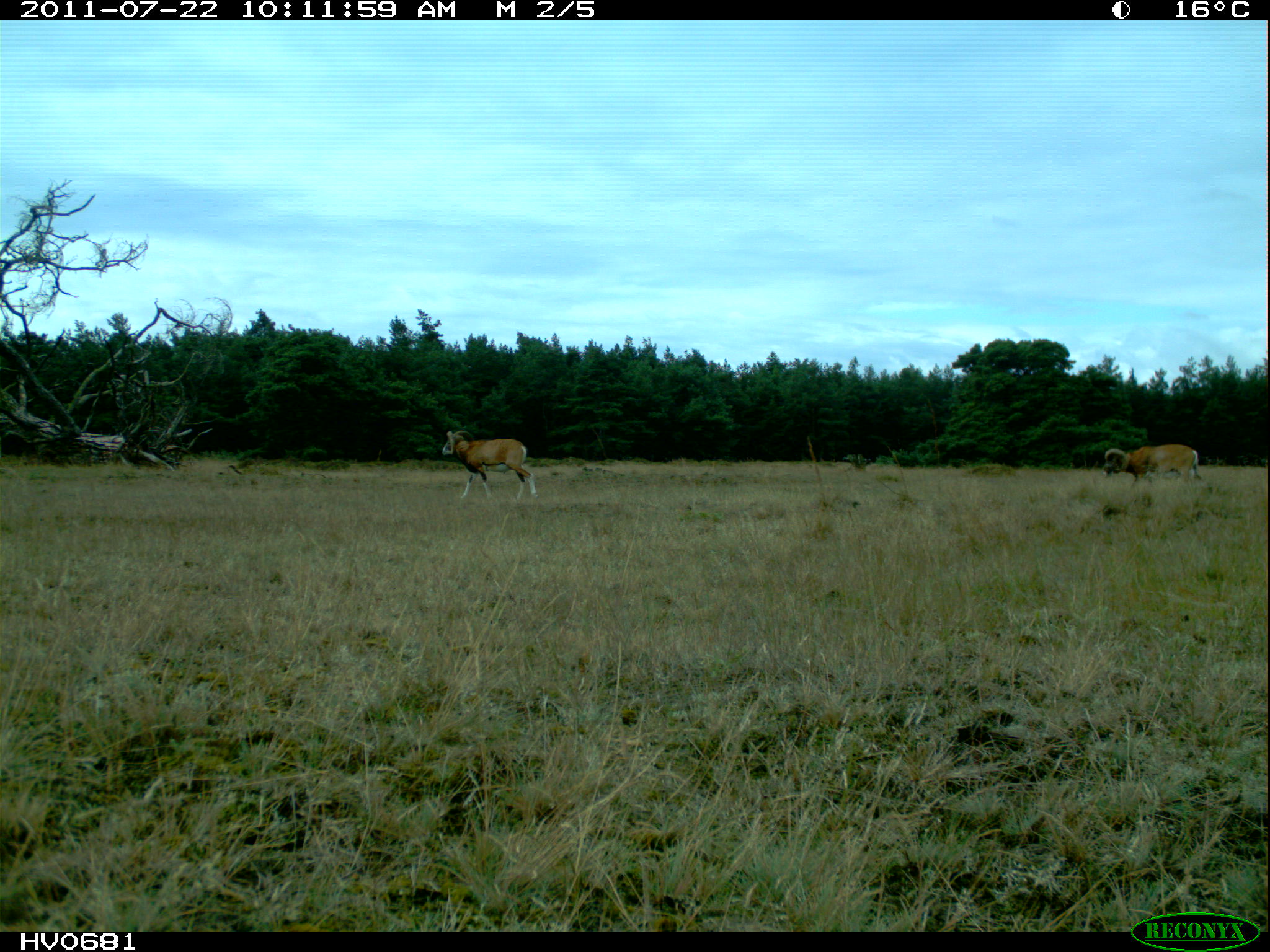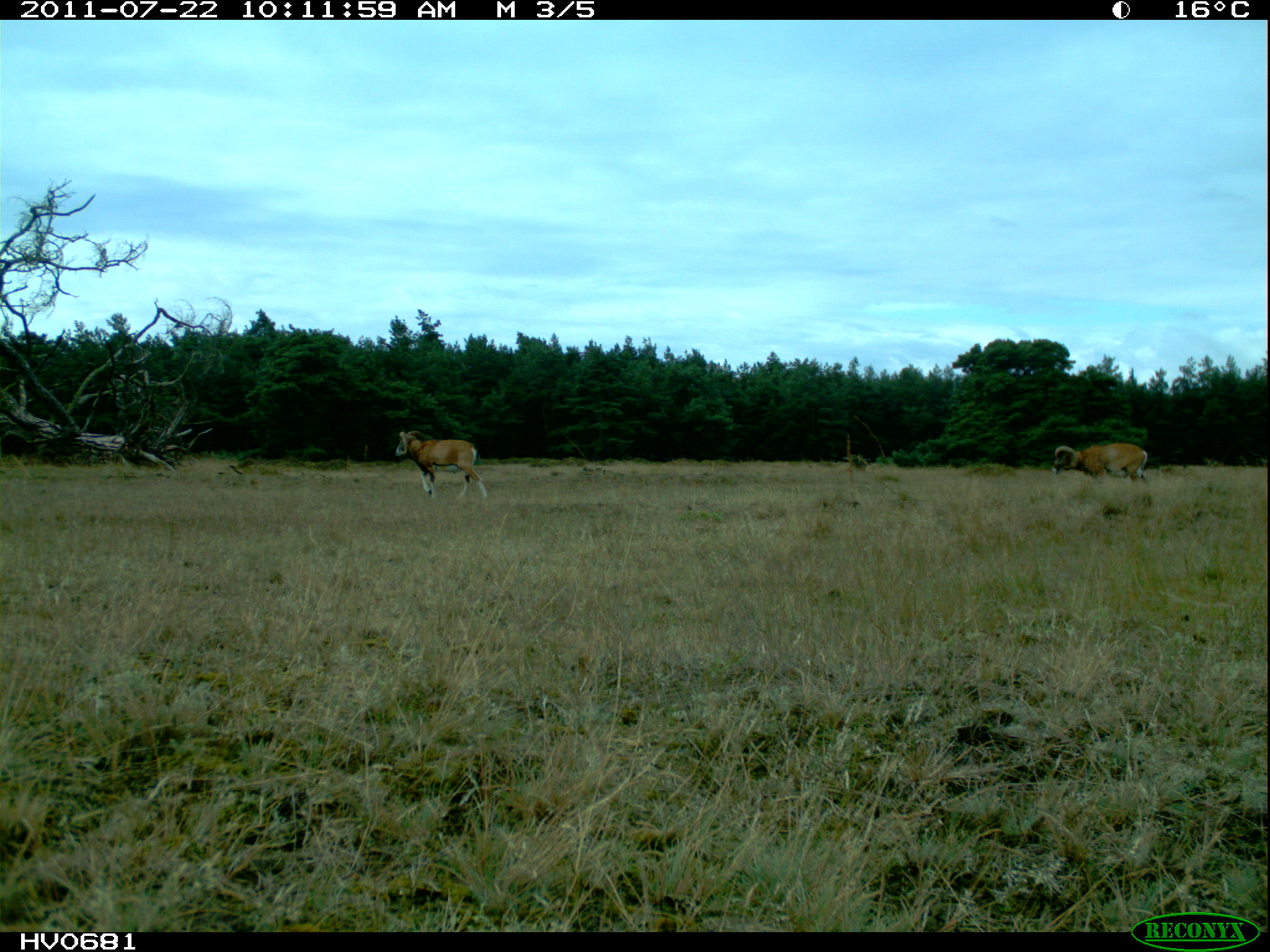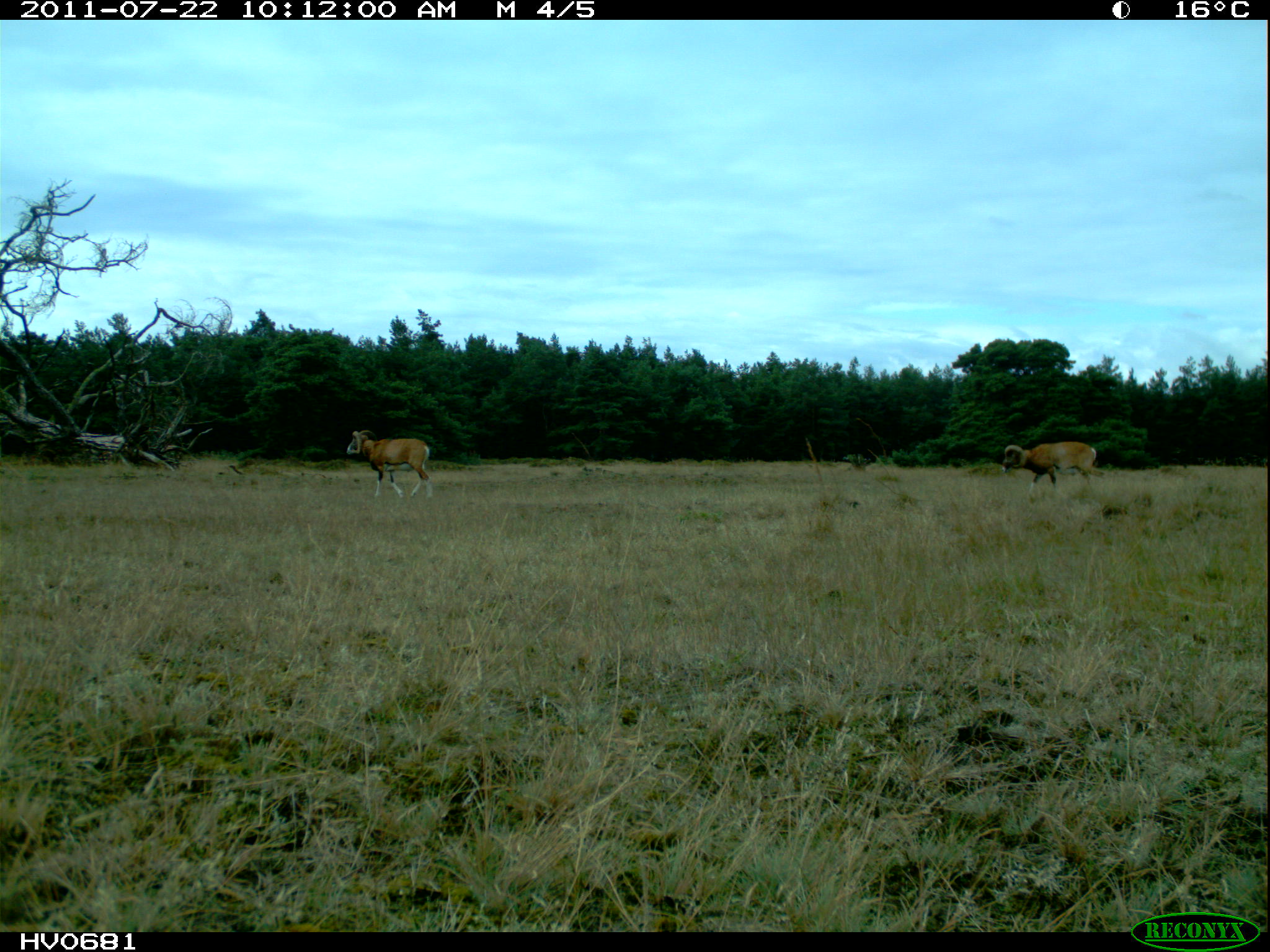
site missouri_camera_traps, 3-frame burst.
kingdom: Animalia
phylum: Chordata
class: Mammalia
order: Artiodactyla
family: Bovidae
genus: Ovis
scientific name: Ovis ammon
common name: mouflon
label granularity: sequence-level